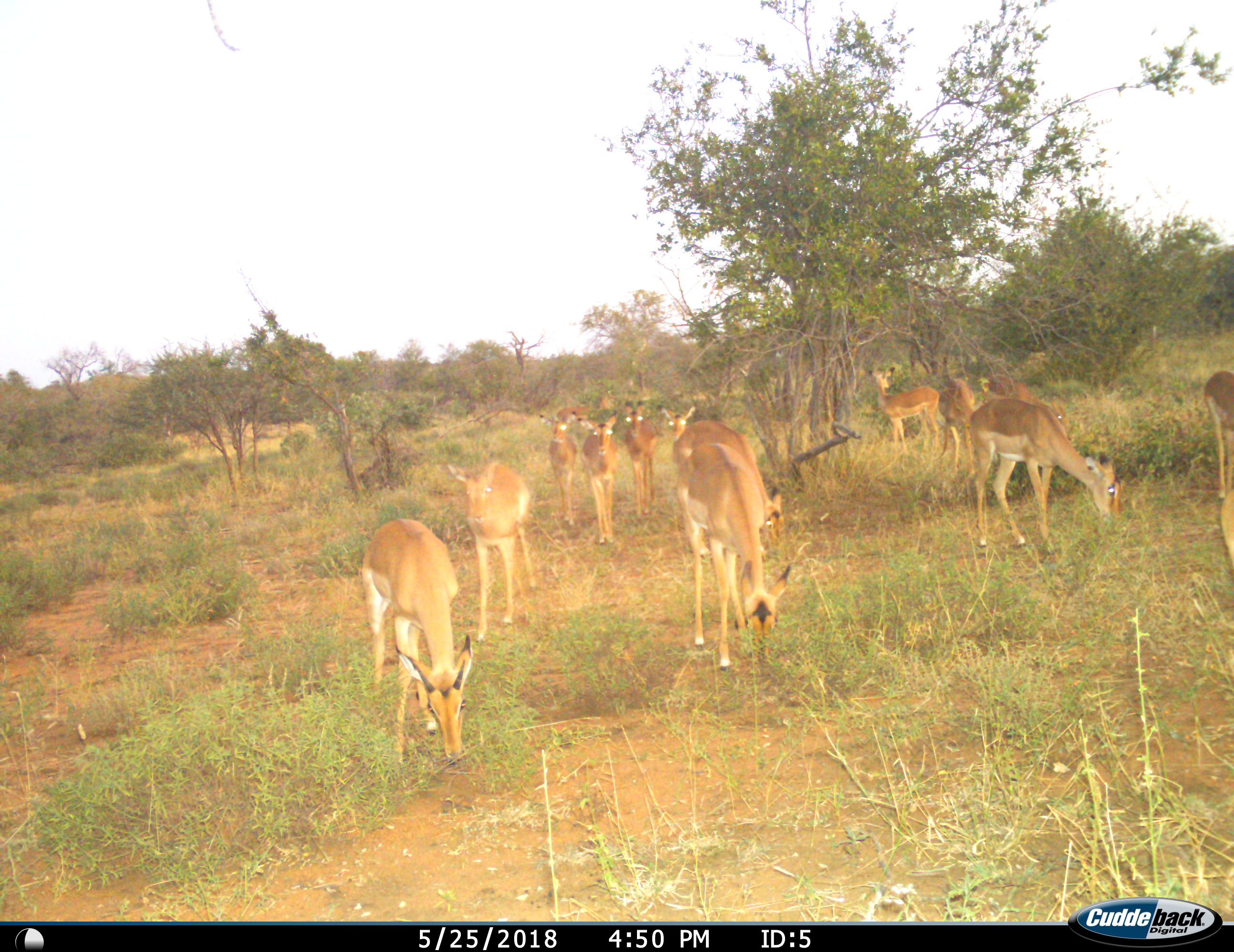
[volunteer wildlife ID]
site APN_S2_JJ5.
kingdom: Animalia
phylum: Chordata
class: Mammalia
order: Artiodactyla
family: Bovidae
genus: Aepyceros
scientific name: Aepyceros melampus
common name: impala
Impala (Aepyceros melampus), count 11-50. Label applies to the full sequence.